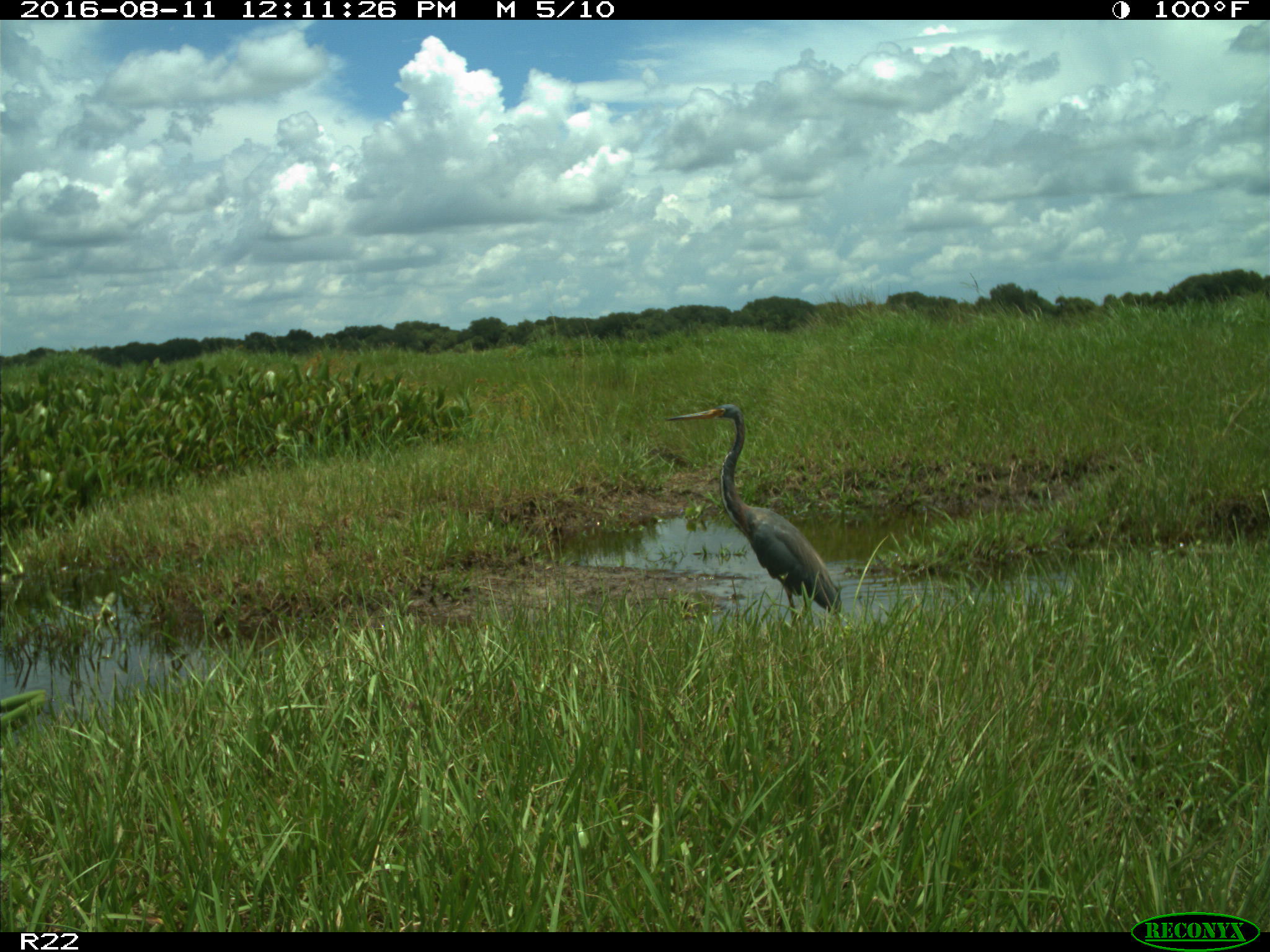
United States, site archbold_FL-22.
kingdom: Animalia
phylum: Chordata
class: Aves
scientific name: Aves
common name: birds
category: unidentified bird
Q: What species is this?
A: Unidentified bird (birds) (Aves).